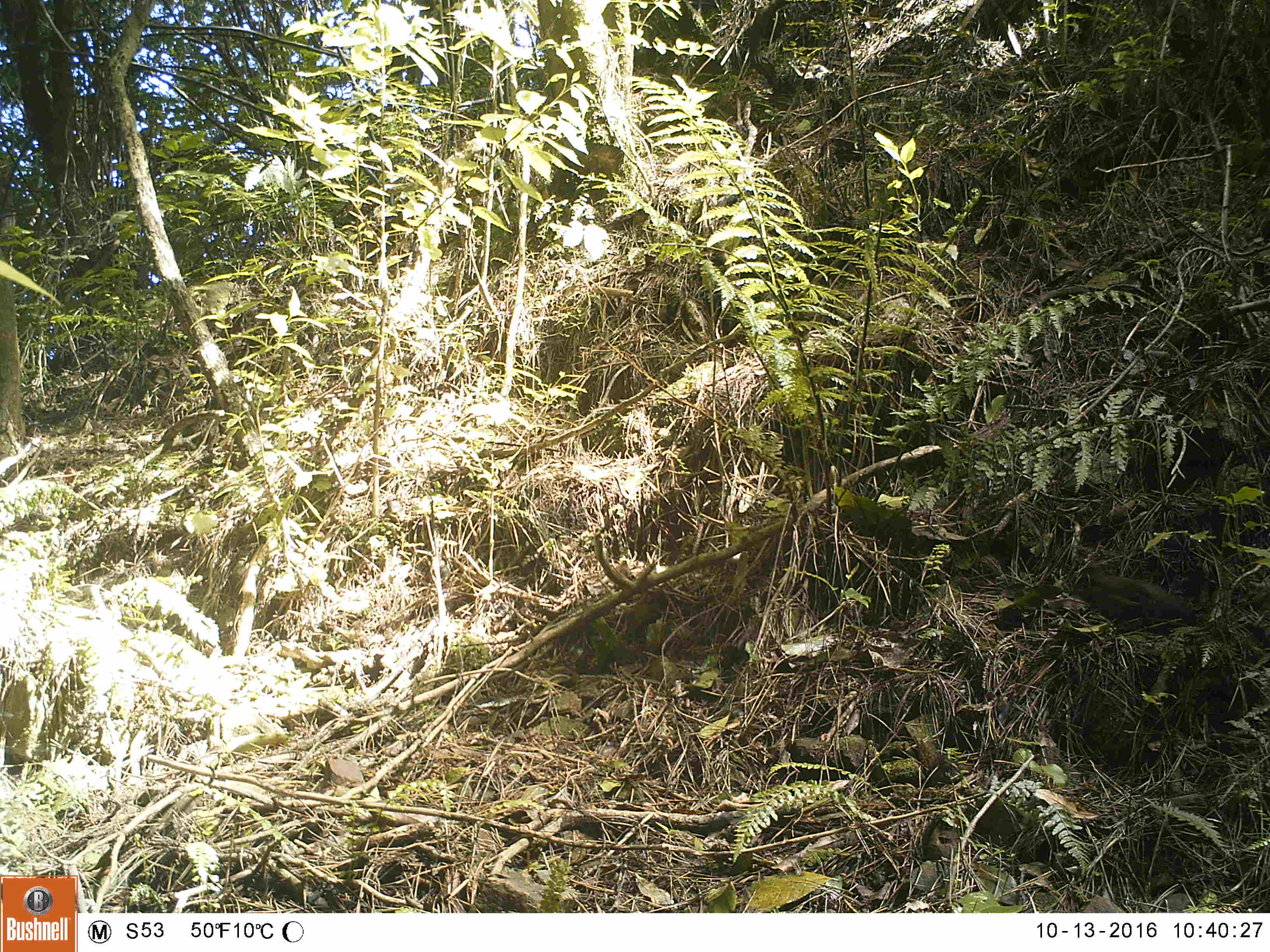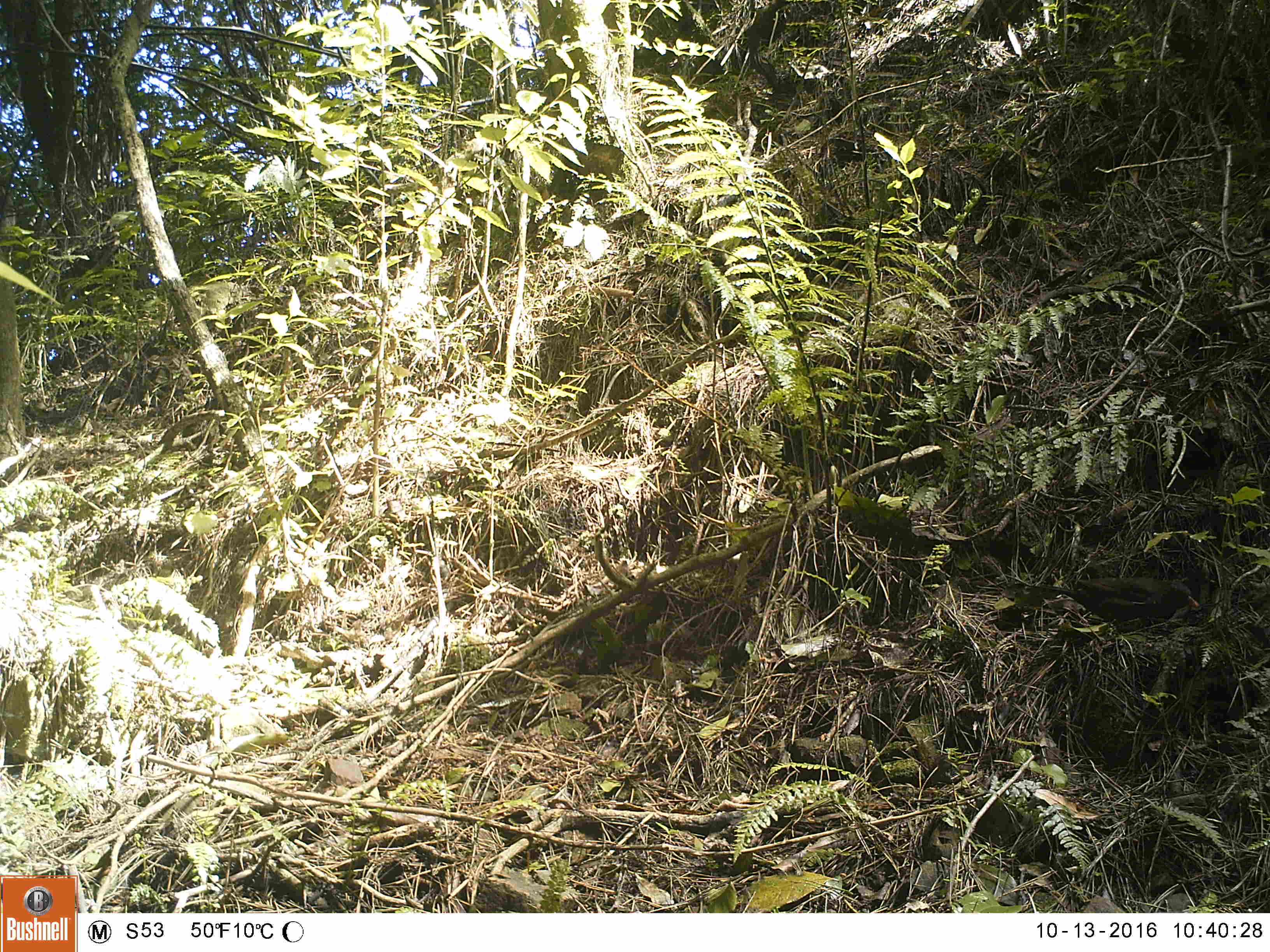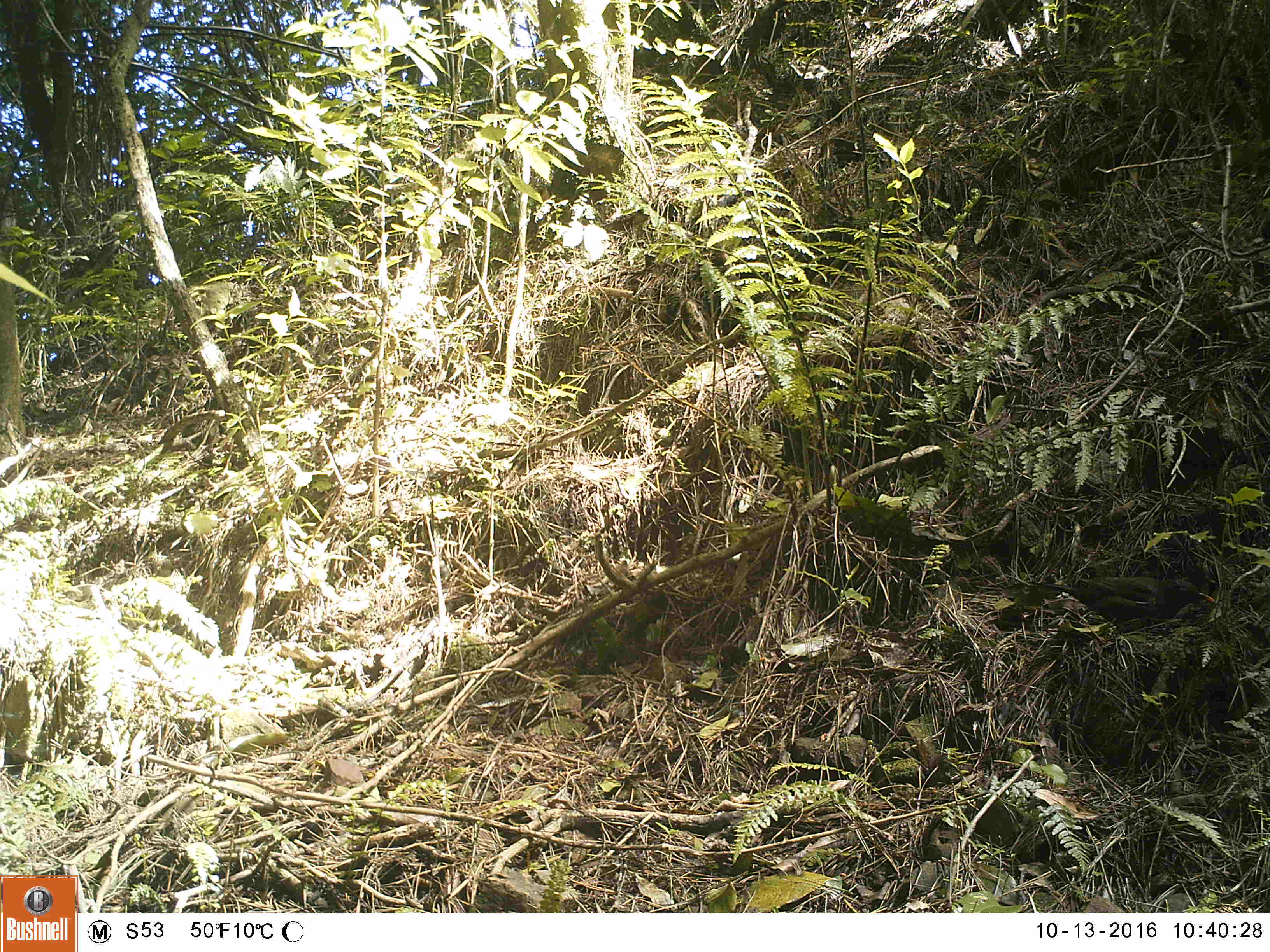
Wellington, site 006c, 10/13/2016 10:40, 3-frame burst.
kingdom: Animalia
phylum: Chordata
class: Aves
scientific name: Aves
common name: bird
Bird (Aves).